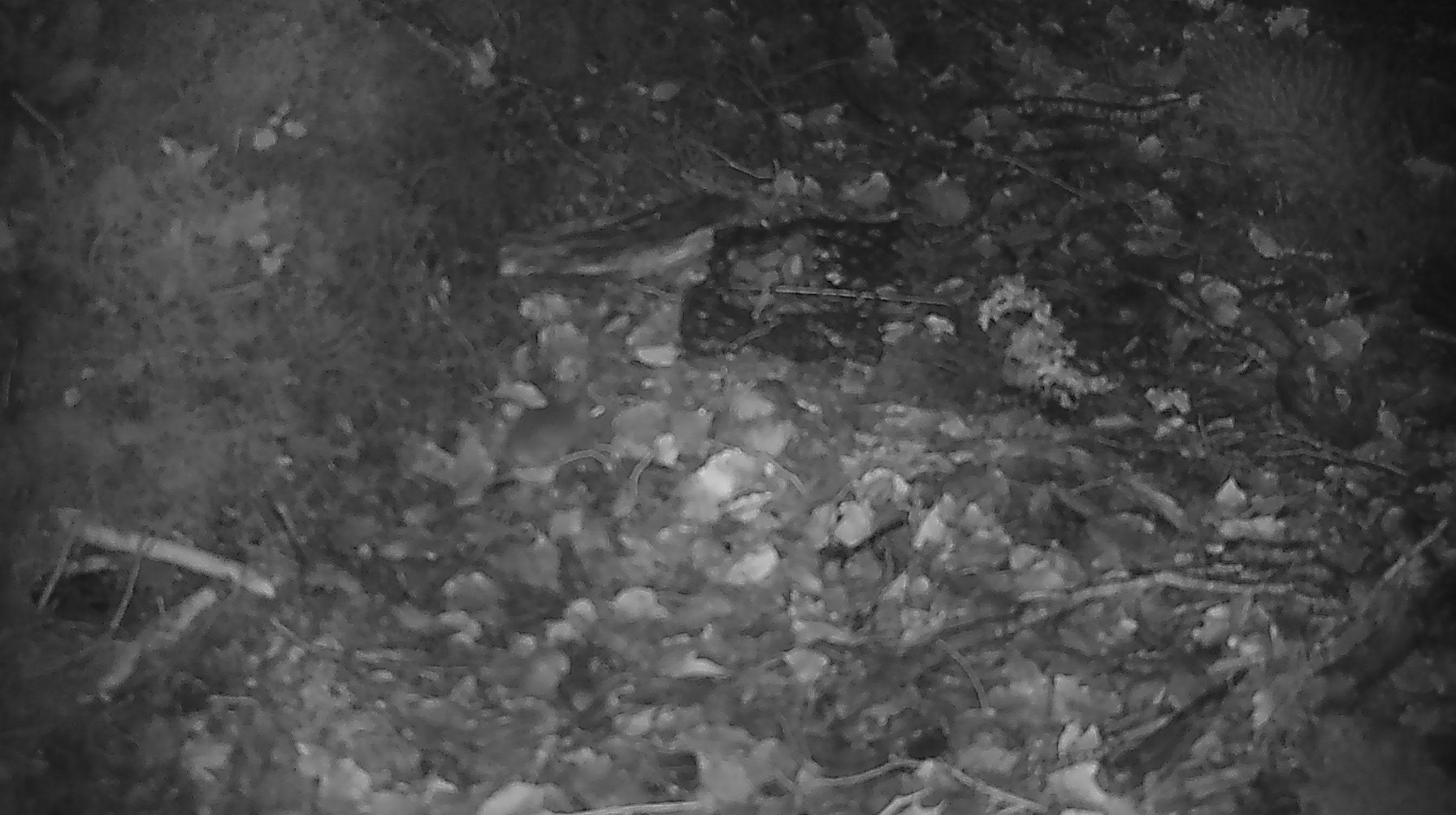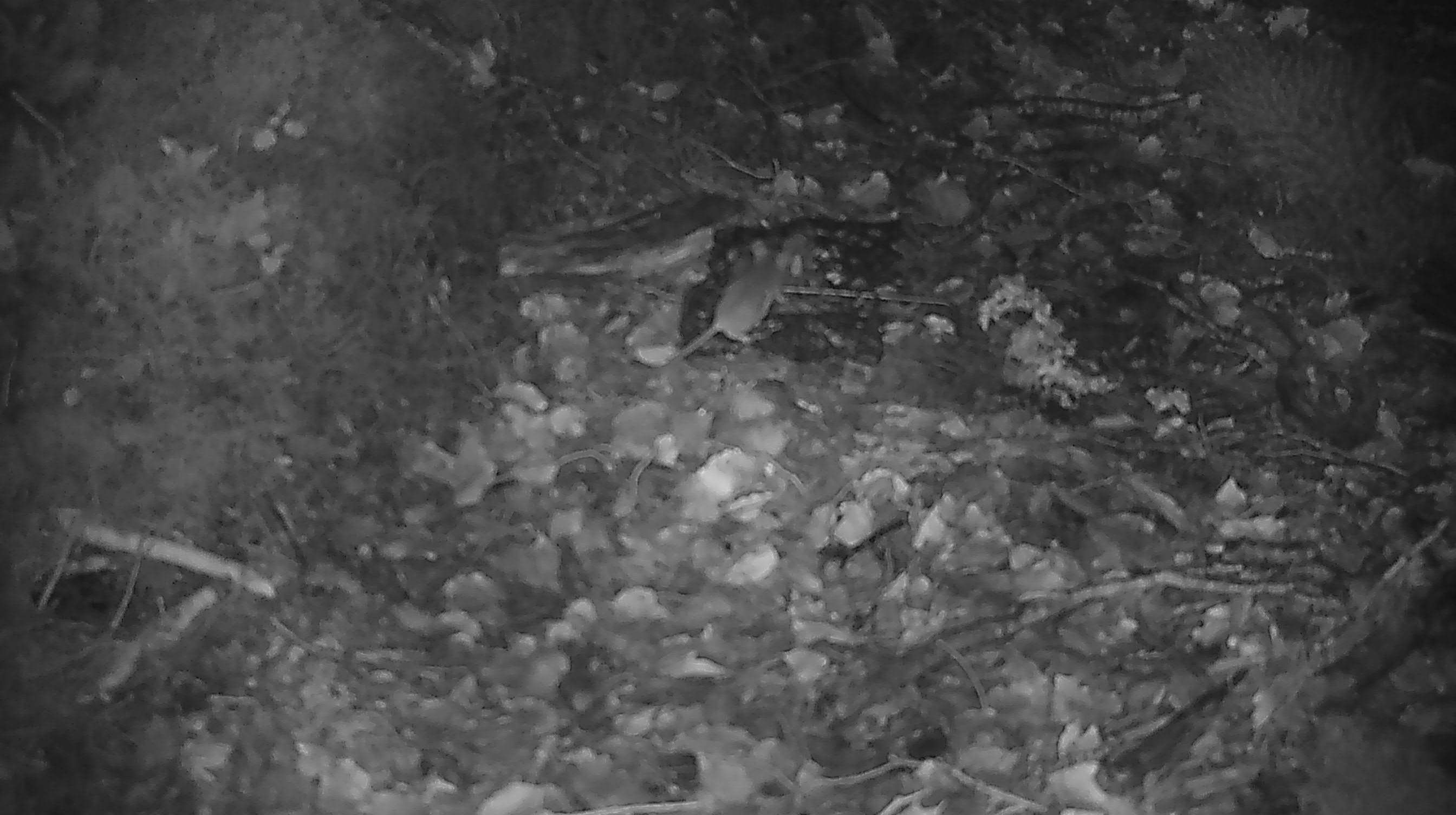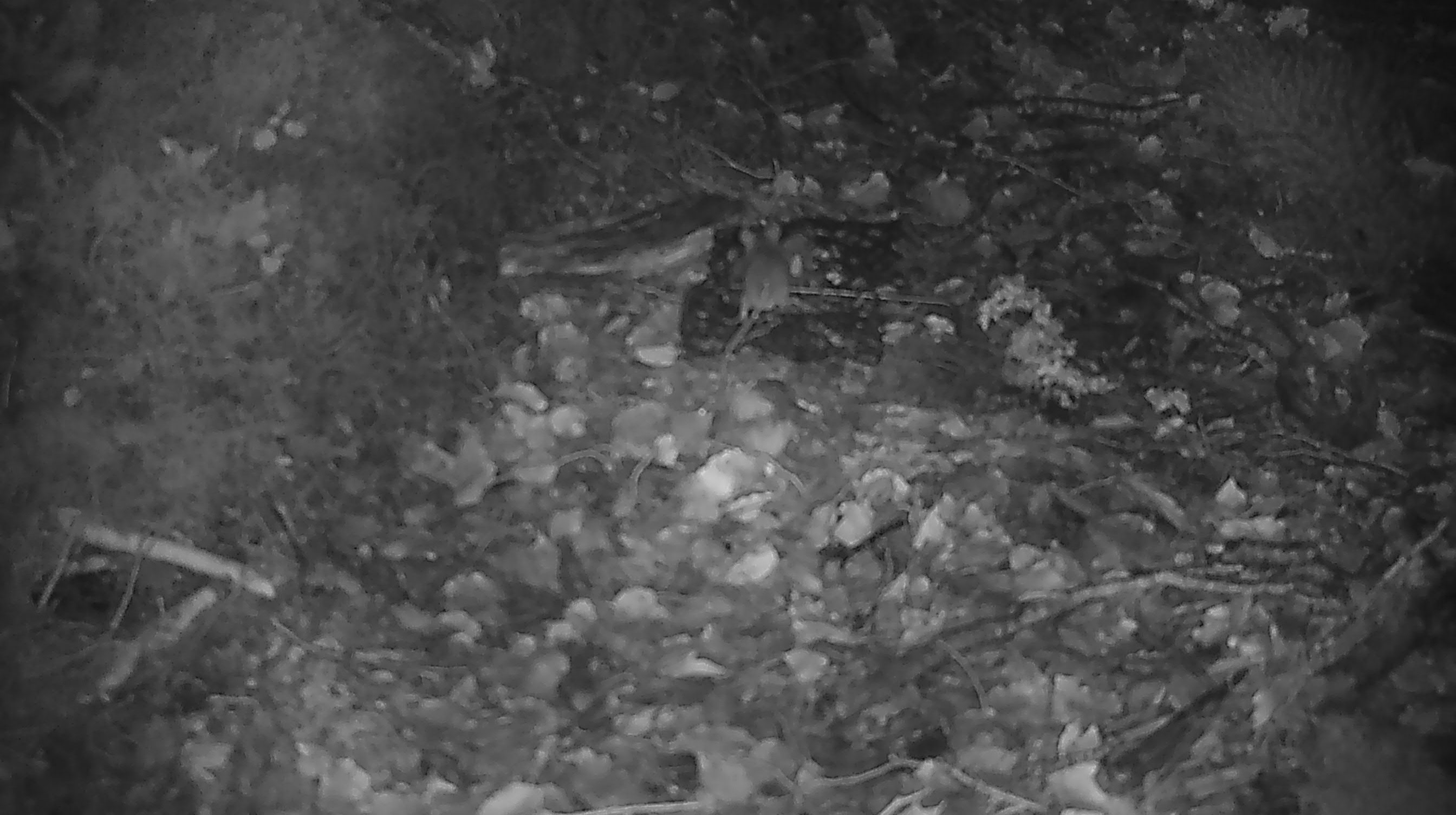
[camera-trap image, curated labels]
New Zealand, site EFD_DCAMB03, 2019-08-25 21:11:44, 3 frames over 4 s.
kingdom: Animalia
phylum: Chordata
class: Mammalia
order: Rodentia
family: Muridae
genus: Mus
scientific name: Mus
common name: mouse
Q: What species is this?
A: Mouse (Mus).